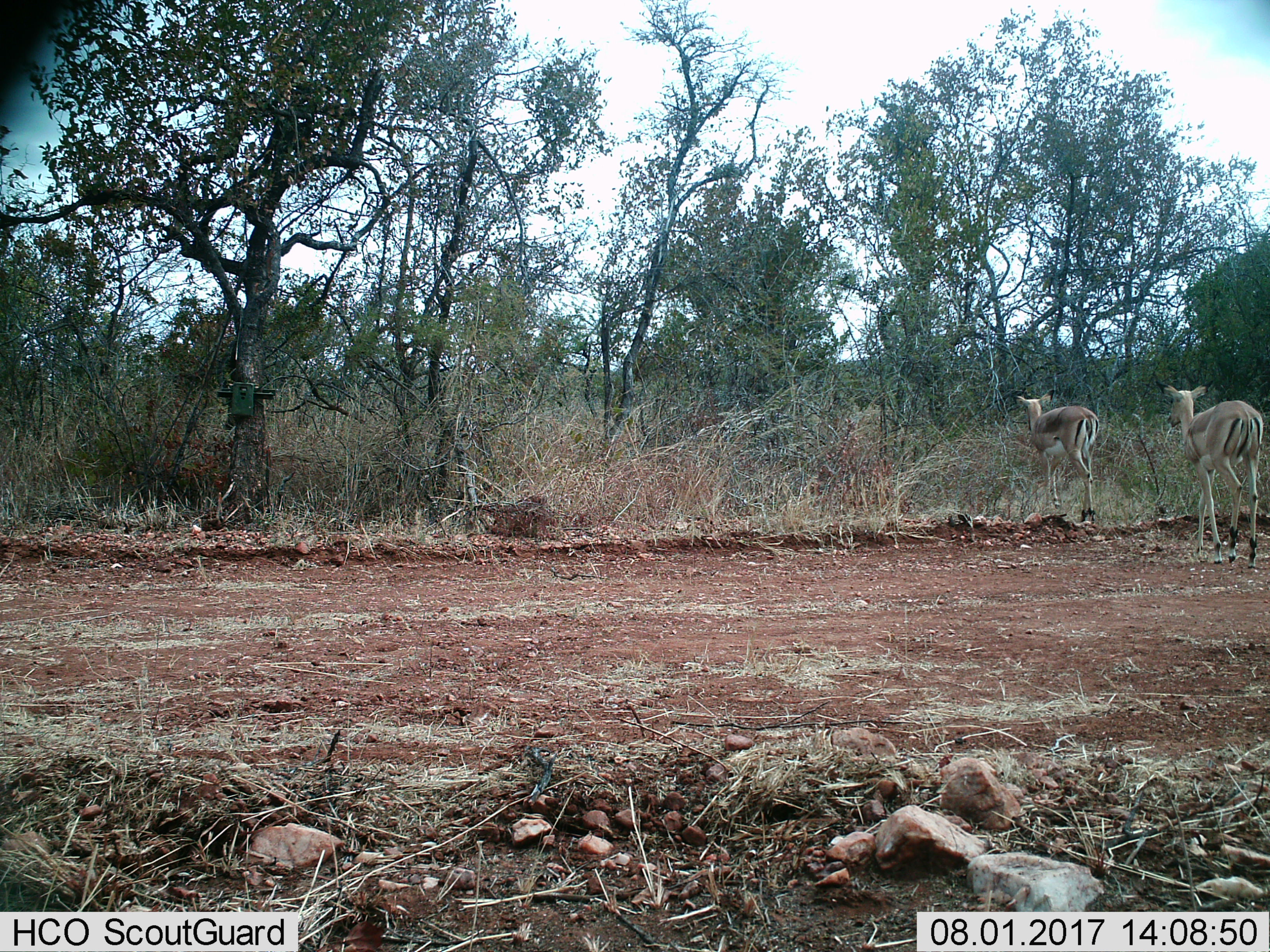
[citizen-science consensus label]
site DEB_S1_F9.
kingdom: Animalia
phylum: Chordata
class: Mammalia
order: Artiodactyla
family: Bovidae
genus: Aepyceros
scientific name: Aepyceros melampus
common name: impala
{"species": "impala (Aepyceros melampus)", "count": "2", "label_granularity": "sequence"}